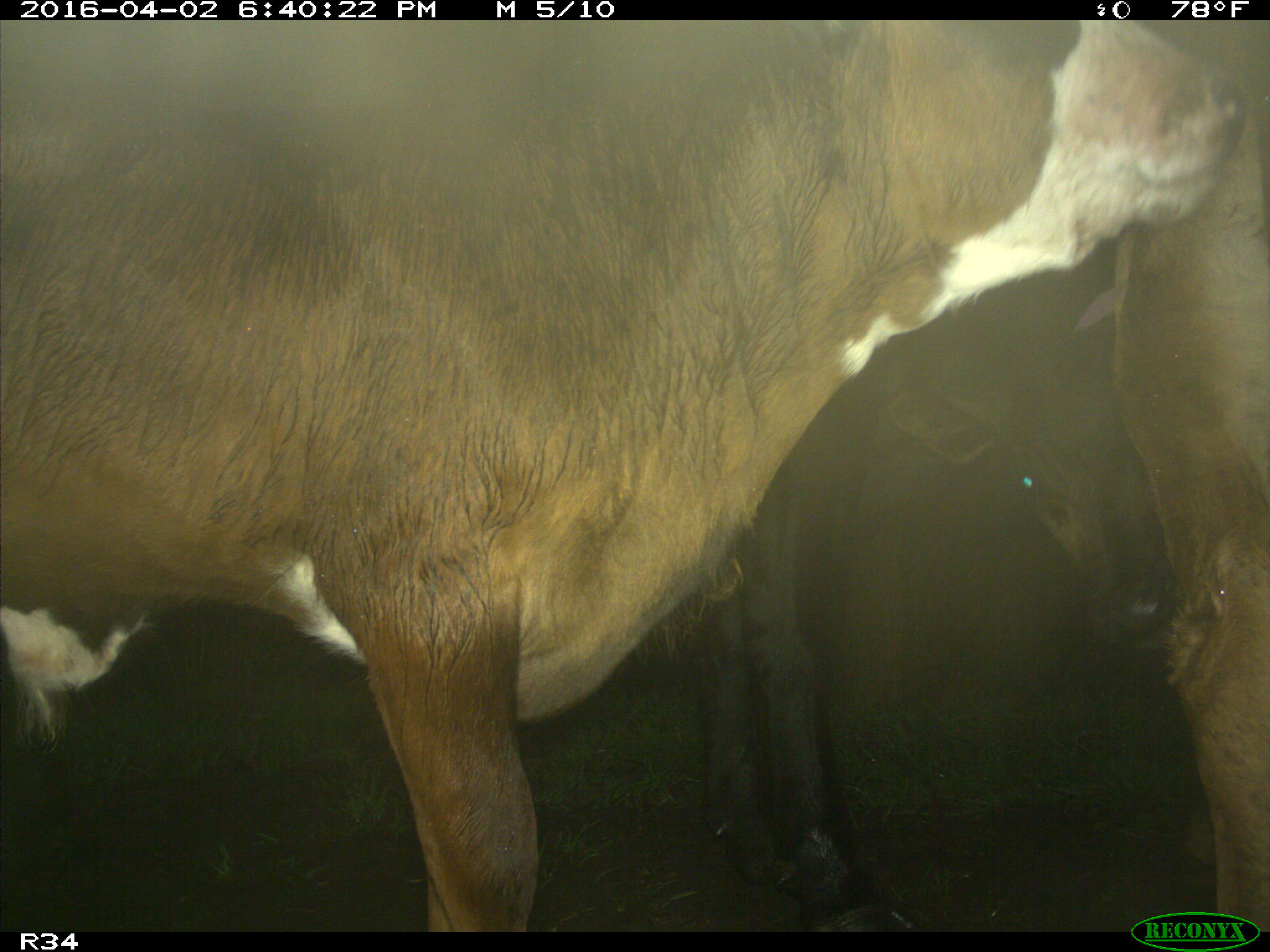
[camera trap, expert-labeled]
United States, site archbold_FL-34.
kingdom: Animalia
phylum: Chordata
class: Mammalia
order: Artiodactyla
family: Bovidae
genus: Bos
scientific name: Bos taurus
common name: domestic cow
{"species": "Bos taurus (domestic cow)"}